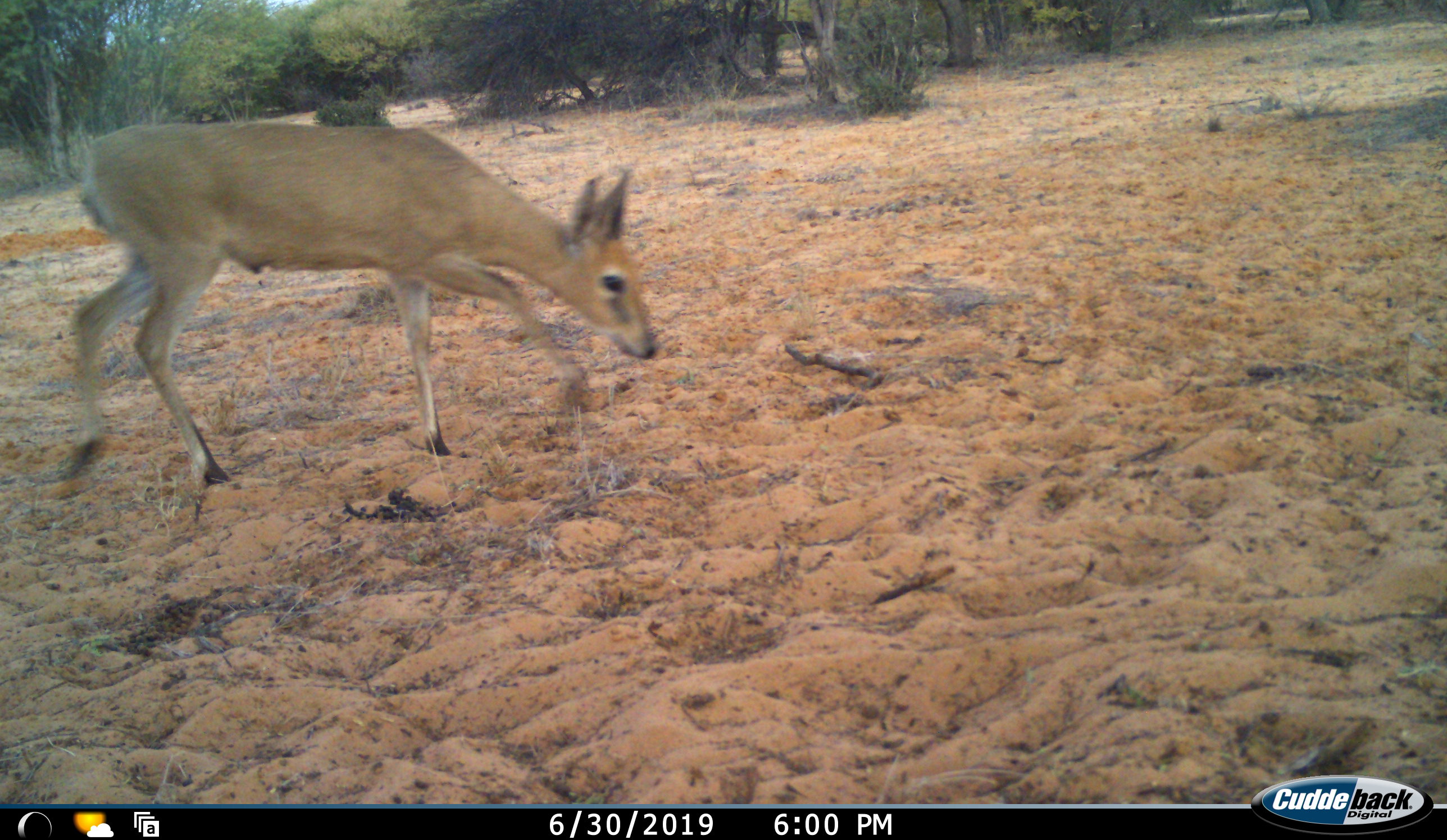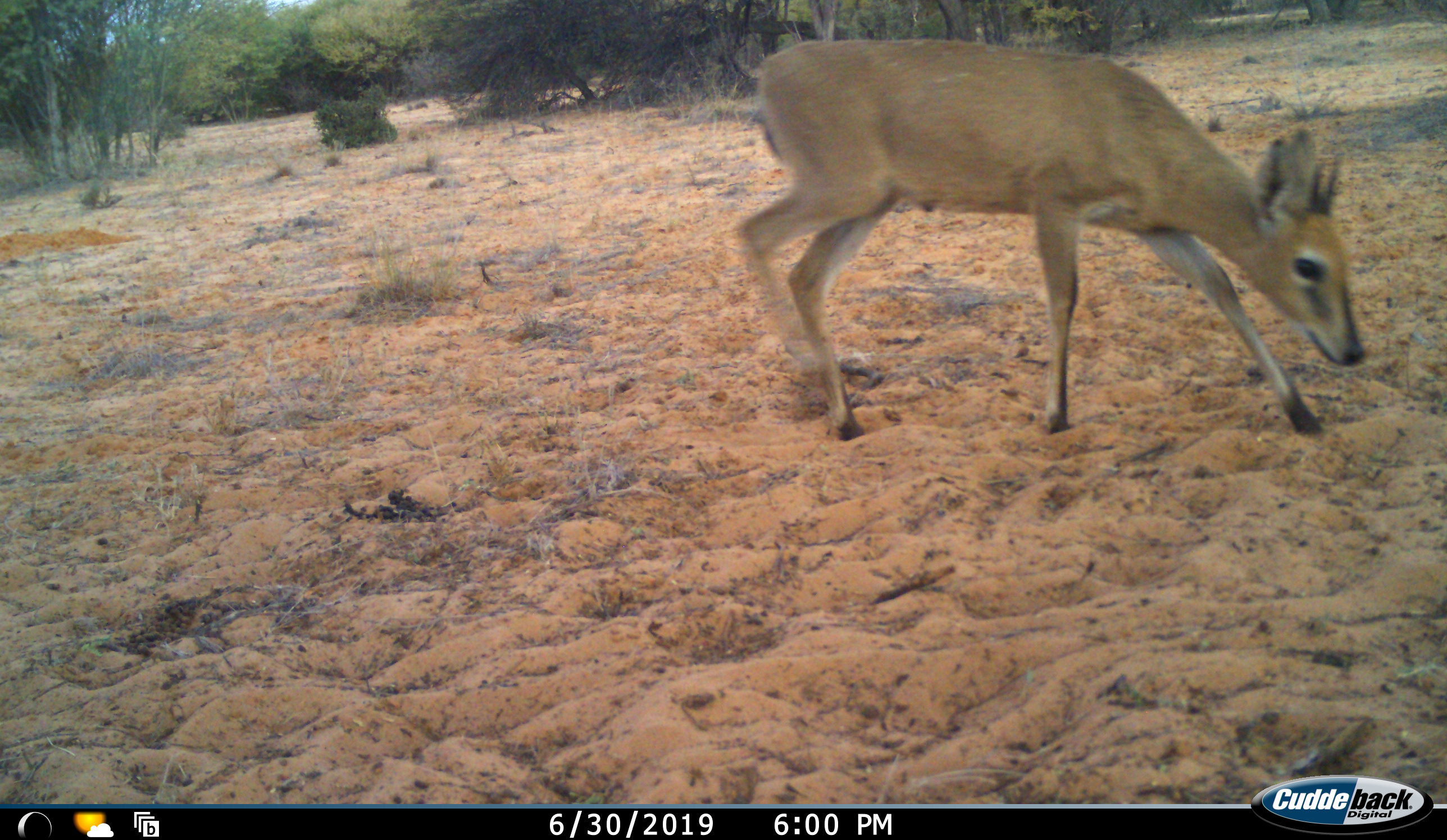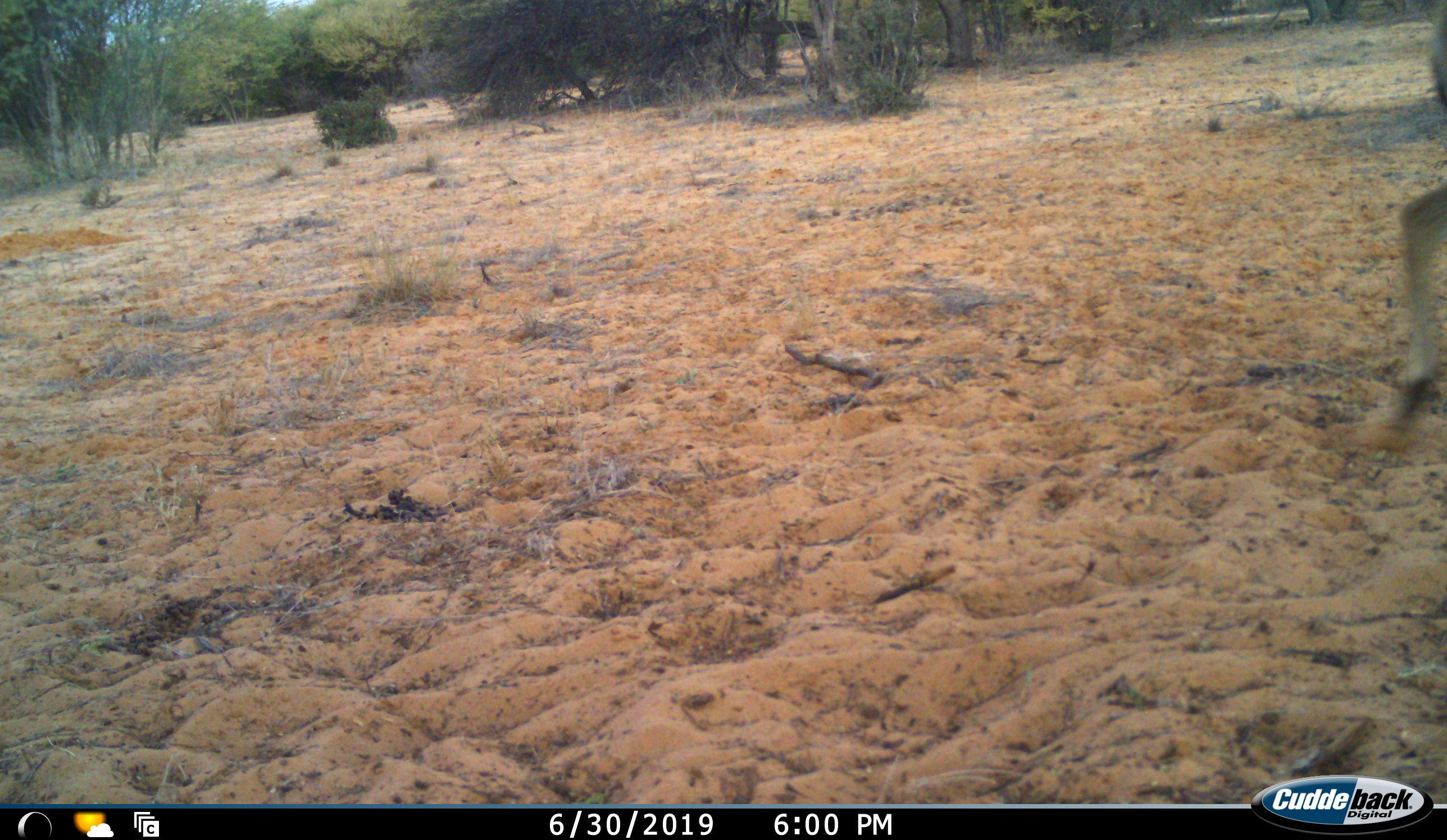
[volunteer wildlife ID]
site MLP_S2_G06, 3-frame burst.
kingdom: Animalia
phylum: Chordata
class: Mammalia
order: Artiodactyla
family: Bovidae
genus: Sylvicapra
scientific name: Sylvicapra grimmia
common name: common duiker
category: duikercommongrey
Duikercommongrey (common duiker) (Sylvicapra grimmia), count 1. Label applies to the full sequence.